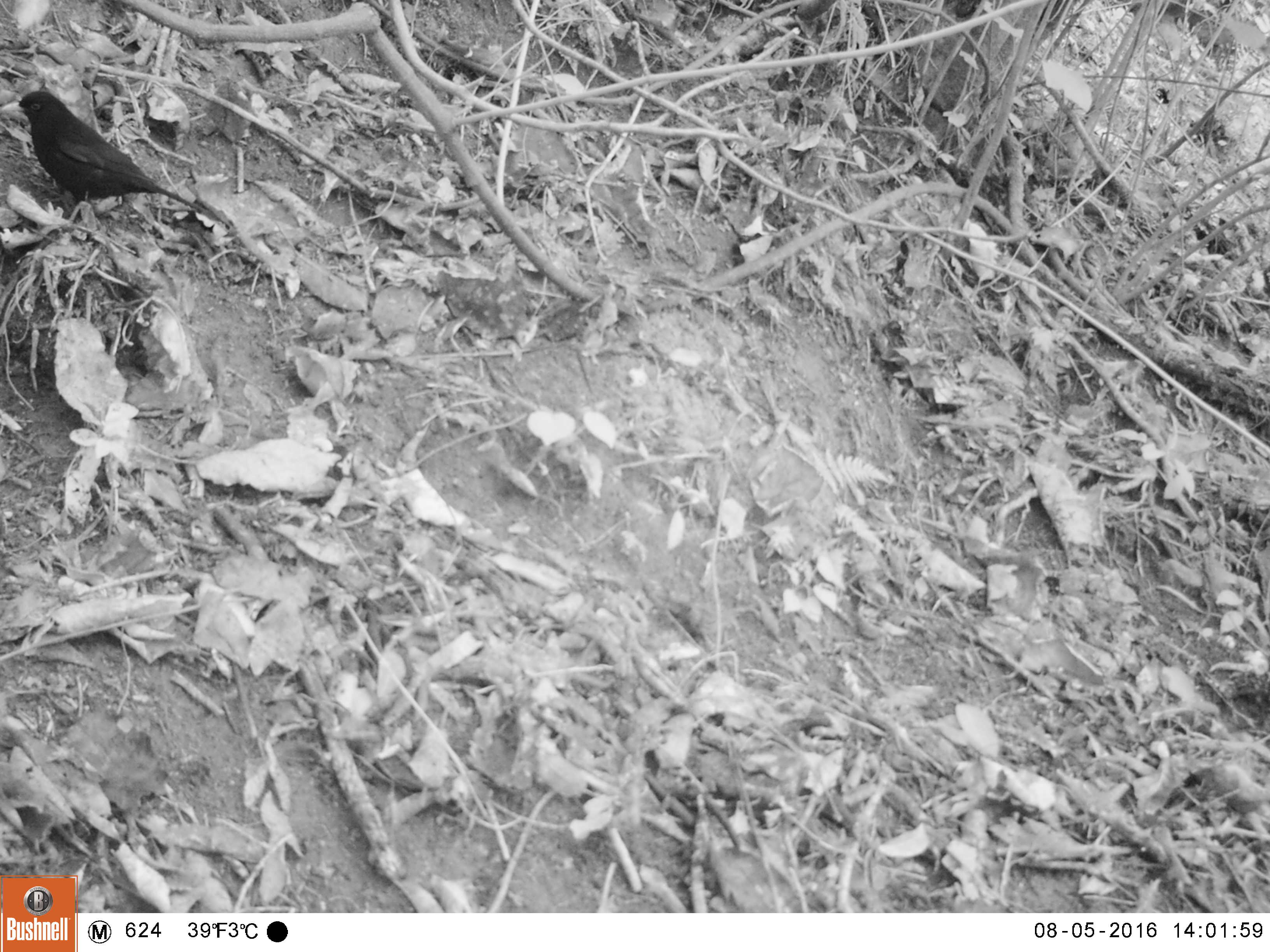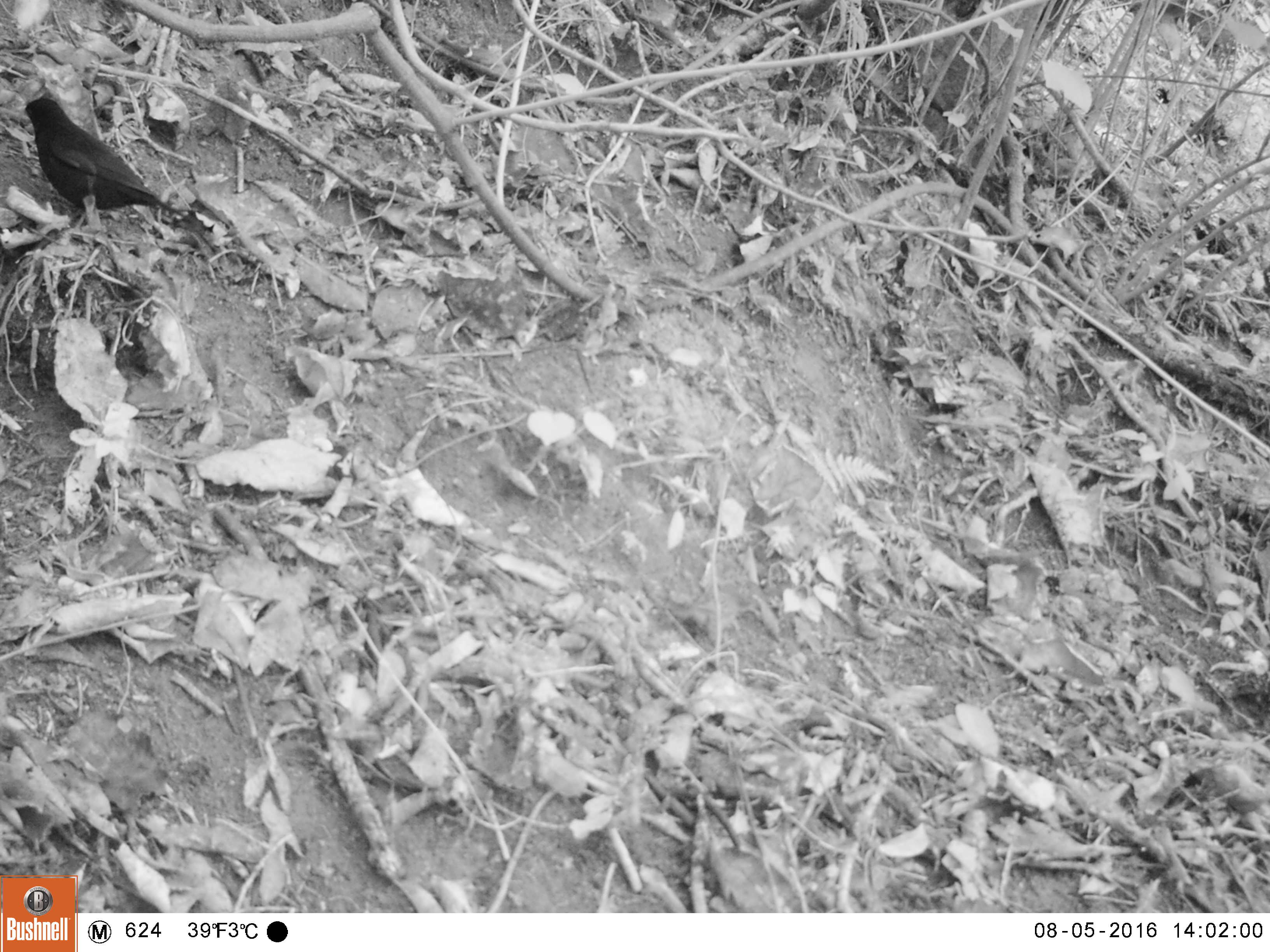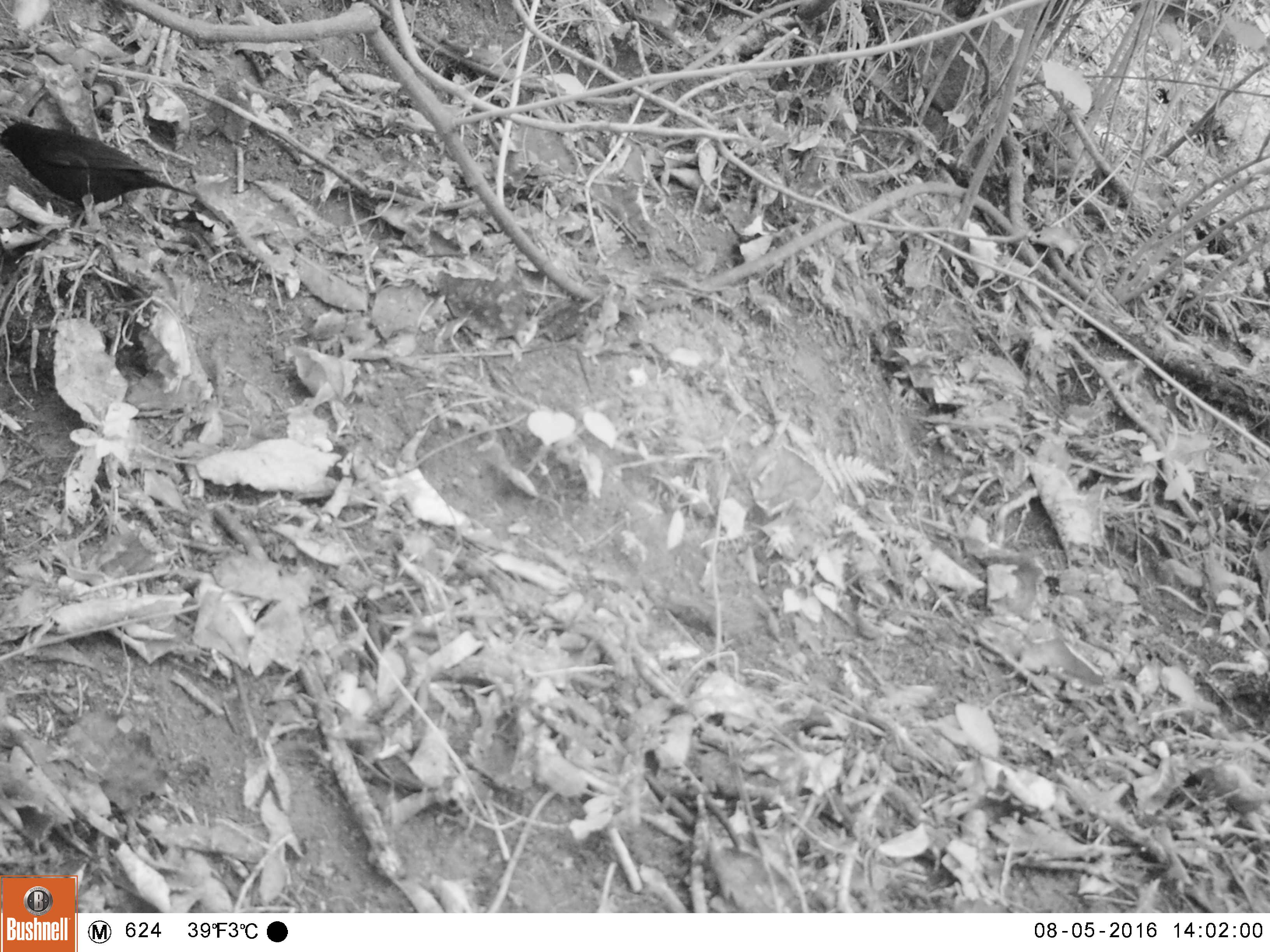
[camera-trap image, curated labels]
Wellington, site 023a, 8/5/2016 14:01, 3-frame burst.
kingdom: Animalia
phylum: Chordata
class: Aves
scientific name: Aves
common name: bird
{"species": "bird (Aves)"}